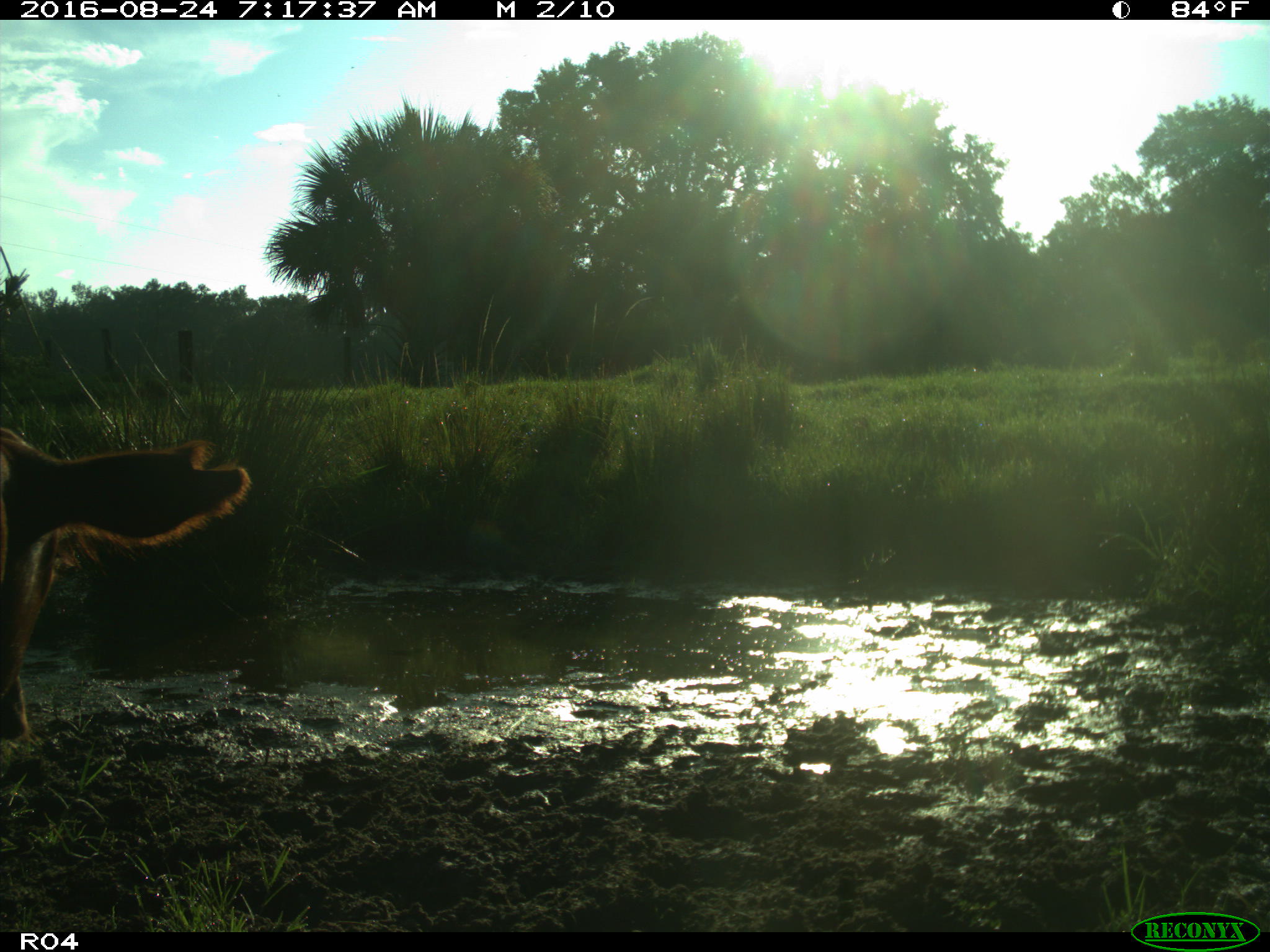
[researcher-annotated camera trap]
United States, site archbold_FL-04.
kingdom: Animalia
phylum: Chordata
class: Mammalia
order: Artiodactyla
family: Bovidae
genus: Bos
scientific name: Bos taurus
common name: domestic cow